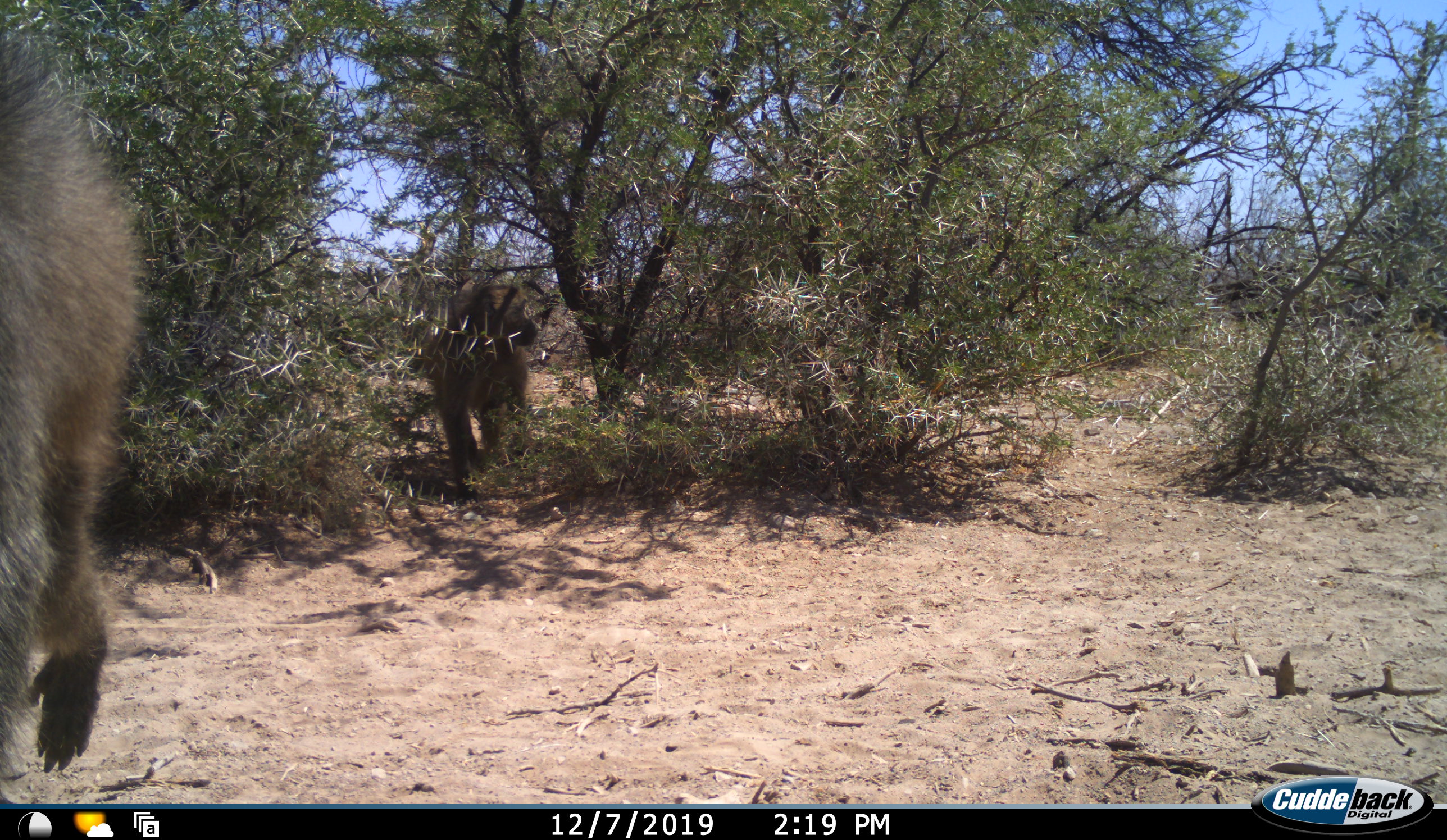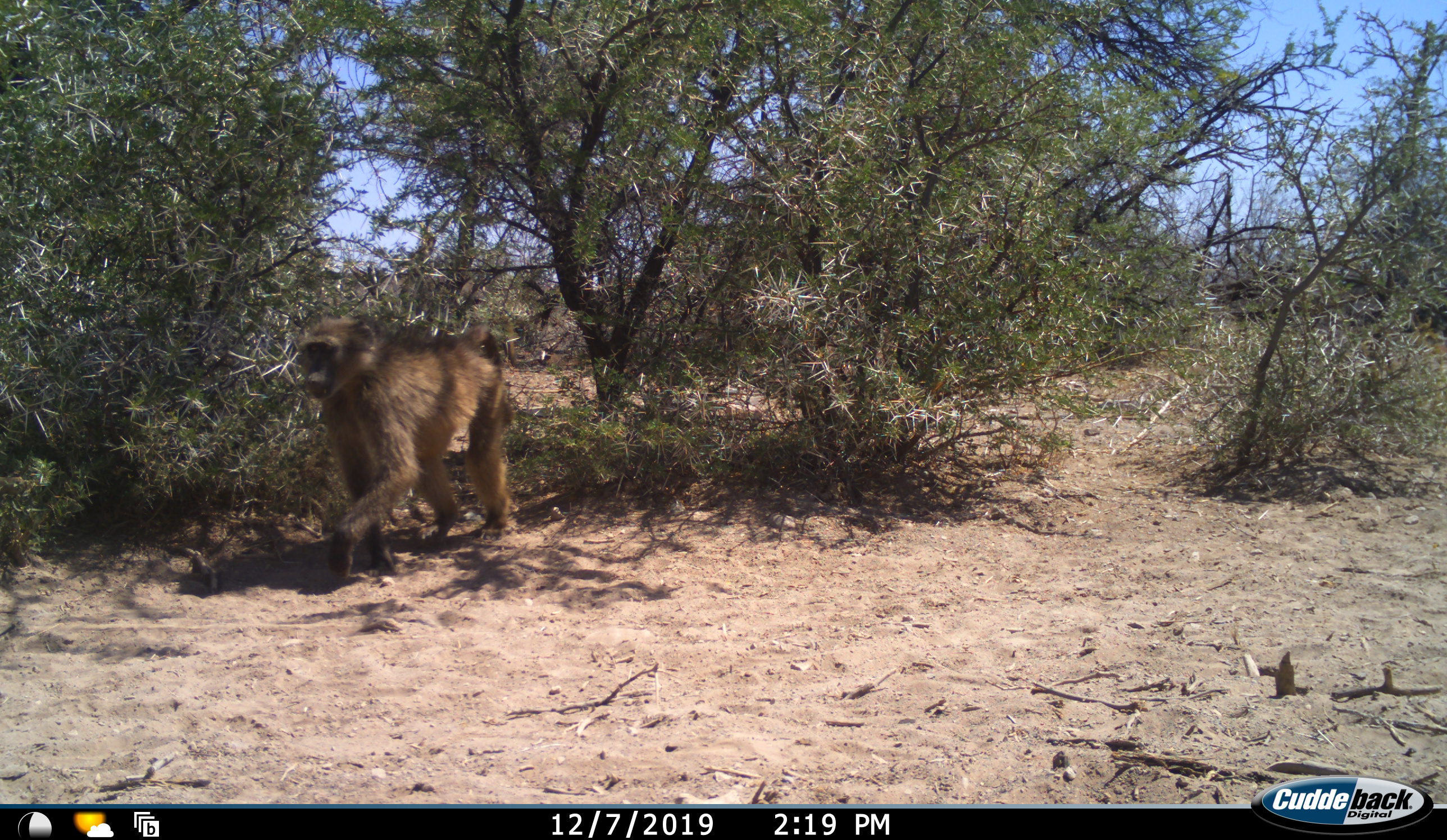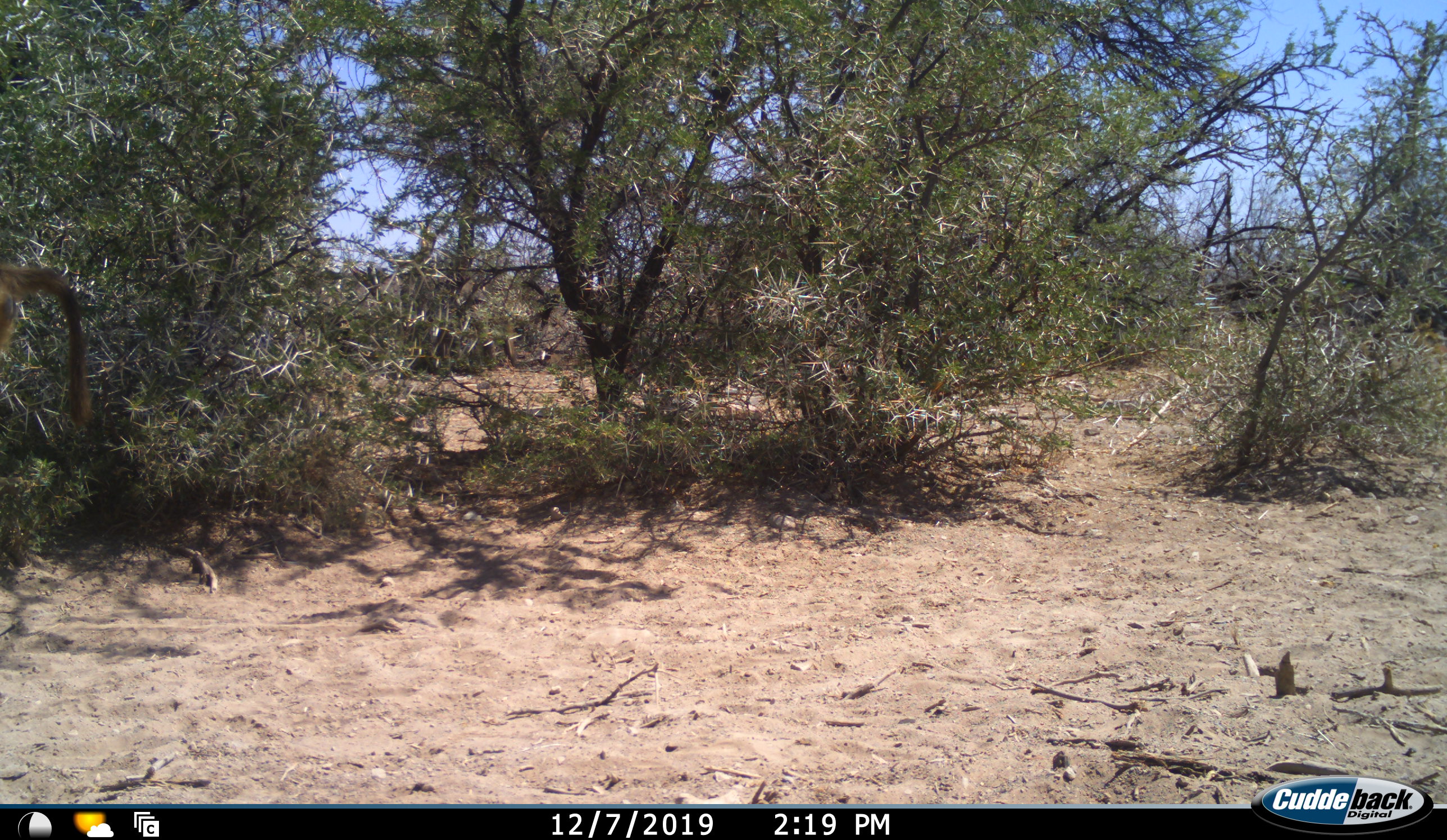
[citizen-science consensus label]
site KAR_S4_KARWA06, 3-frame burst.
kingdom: Animalia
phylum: Chordata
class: Mammalia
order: Primates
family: Cercopithecidae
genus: Papio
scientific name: Papio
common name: baboon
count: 2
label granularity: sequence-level